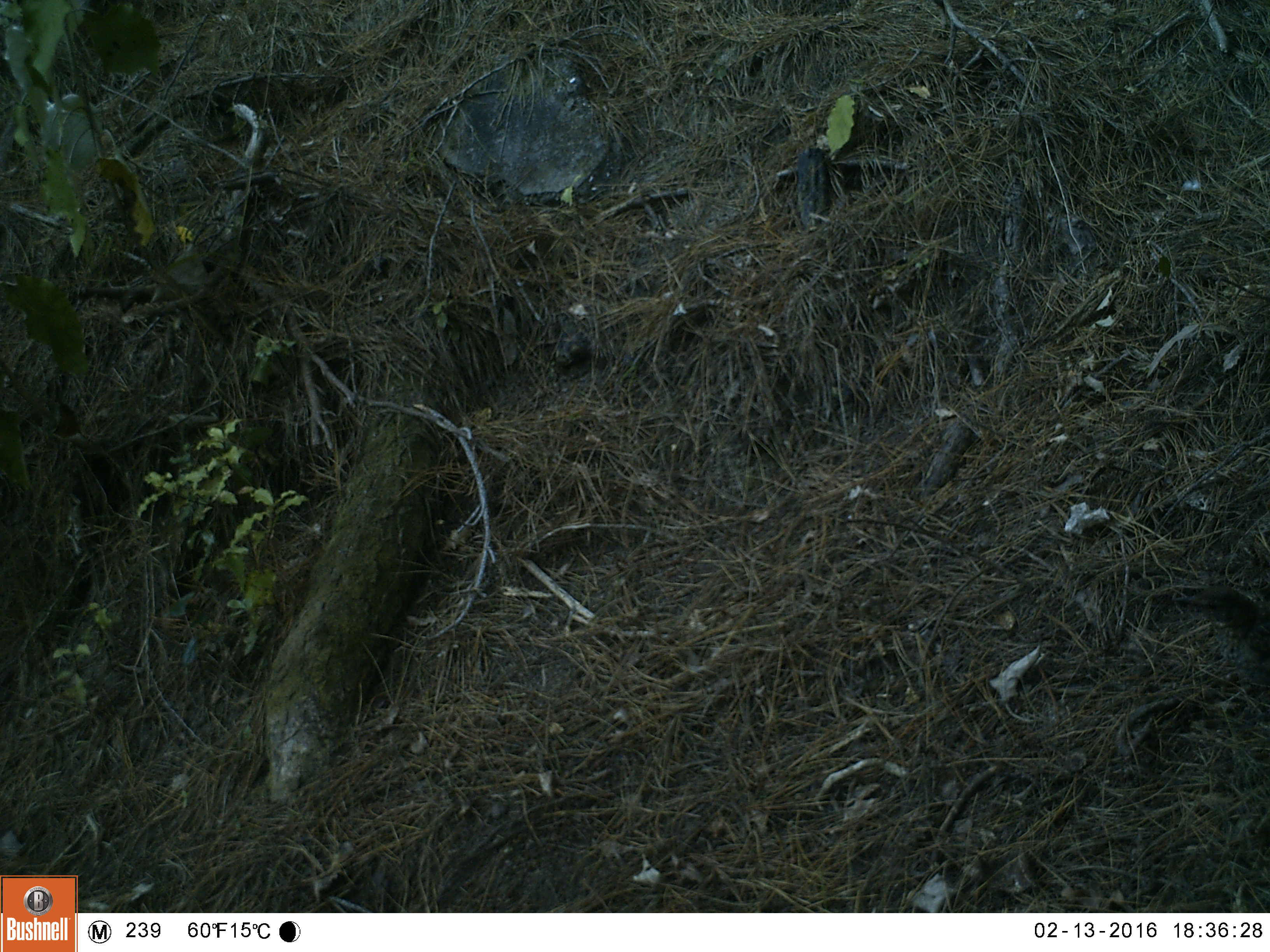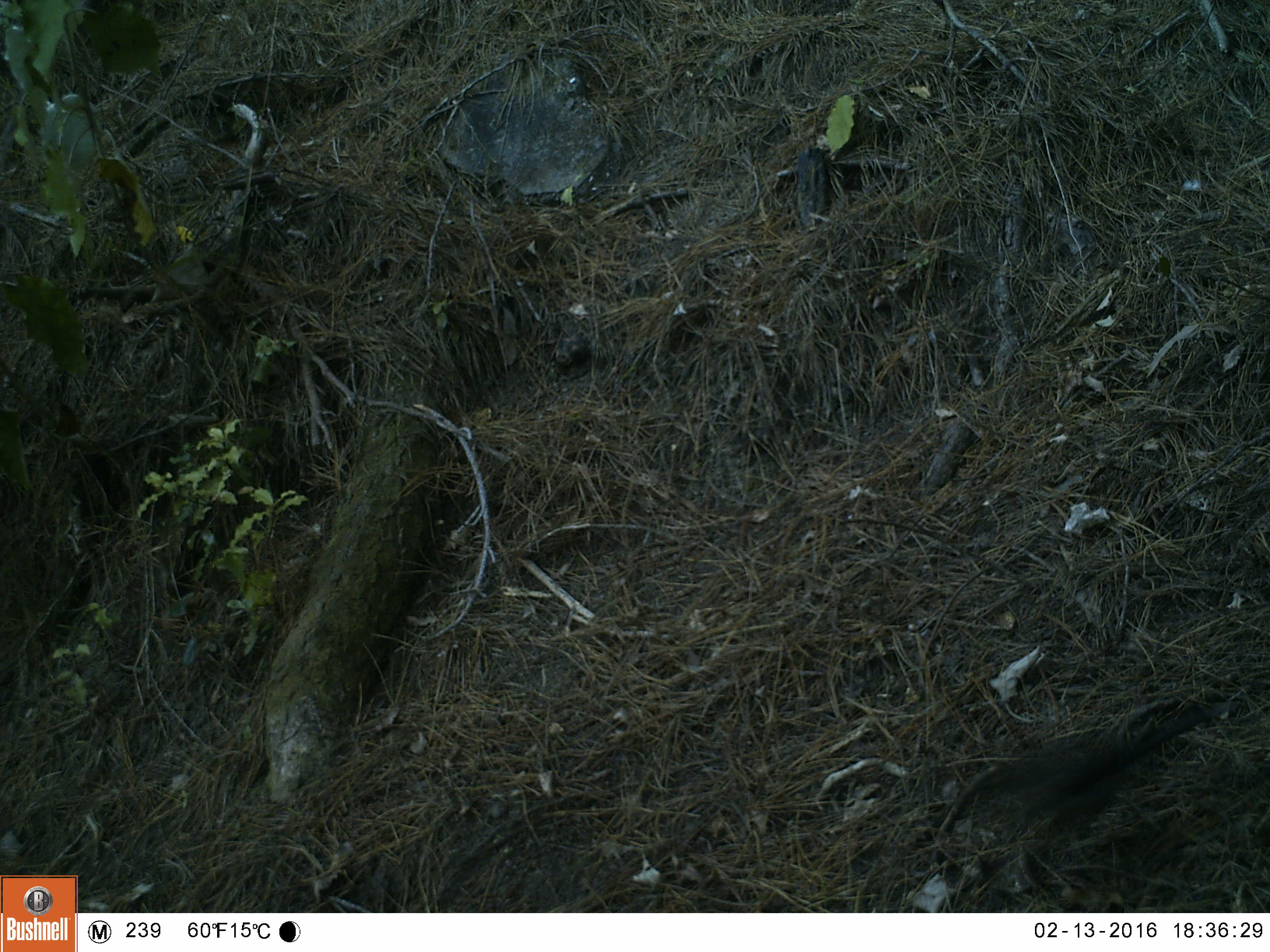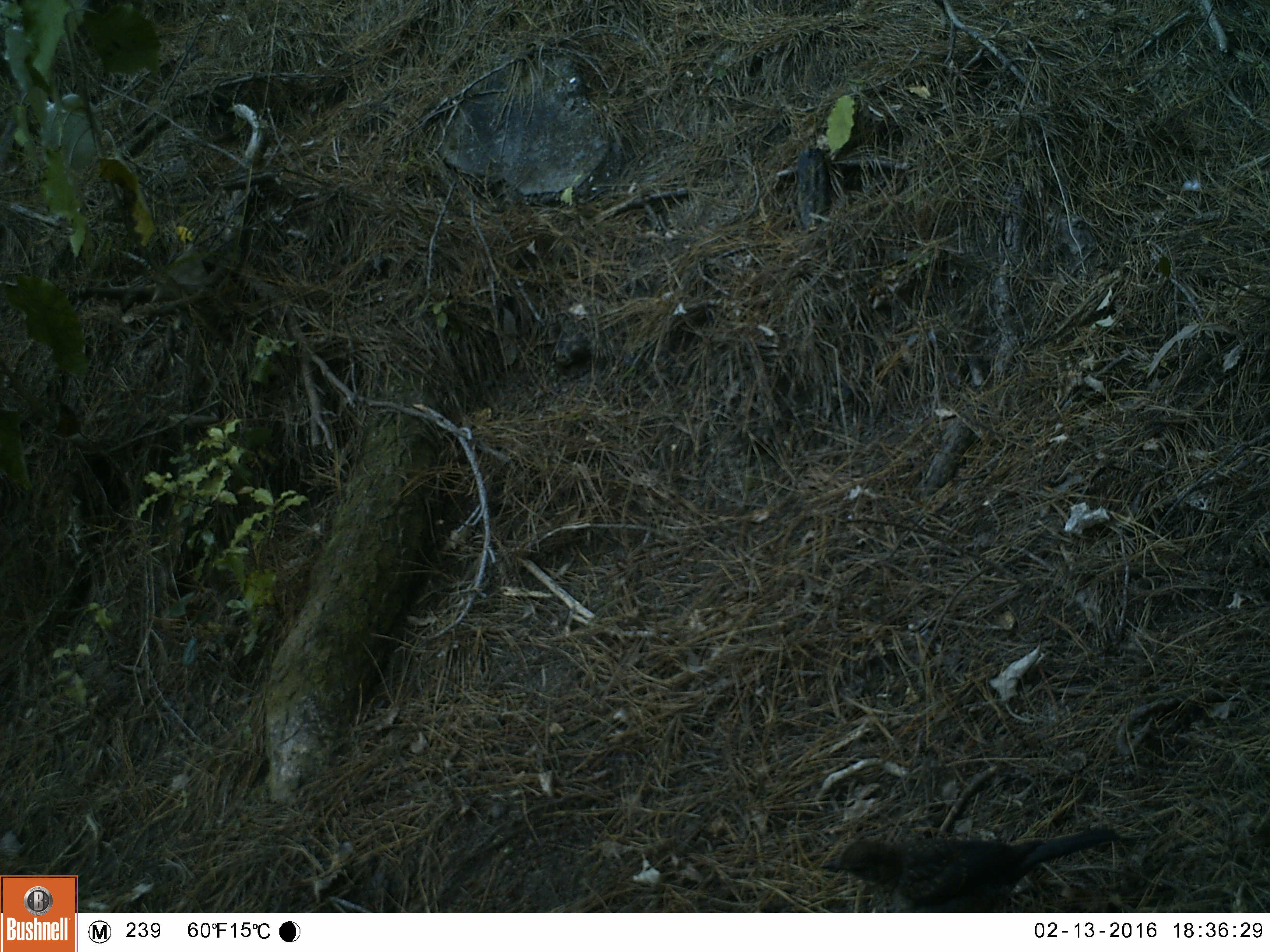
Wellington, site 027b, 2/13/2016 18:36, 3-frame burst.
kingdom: Animalia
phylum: Chordata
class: Aves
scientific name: Aves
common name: bird